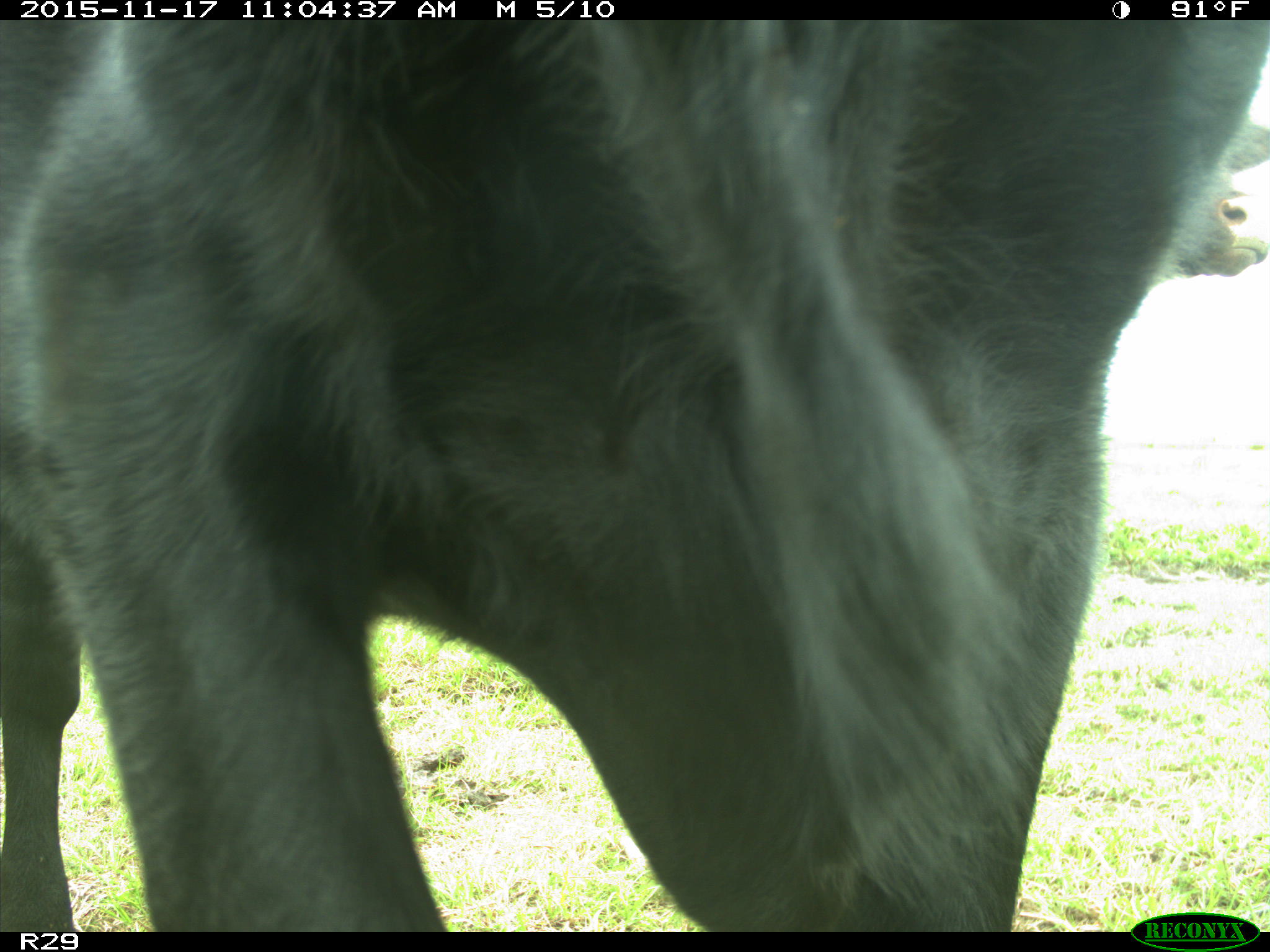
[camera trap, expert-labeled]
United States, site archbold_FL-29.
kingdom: Animalia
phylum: Chordata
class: Mammalia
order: Artiodactyla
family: Bovidae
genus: Bos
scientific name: Bos taurus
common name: domestic cow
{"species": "Bos taurus (domestic cow)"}